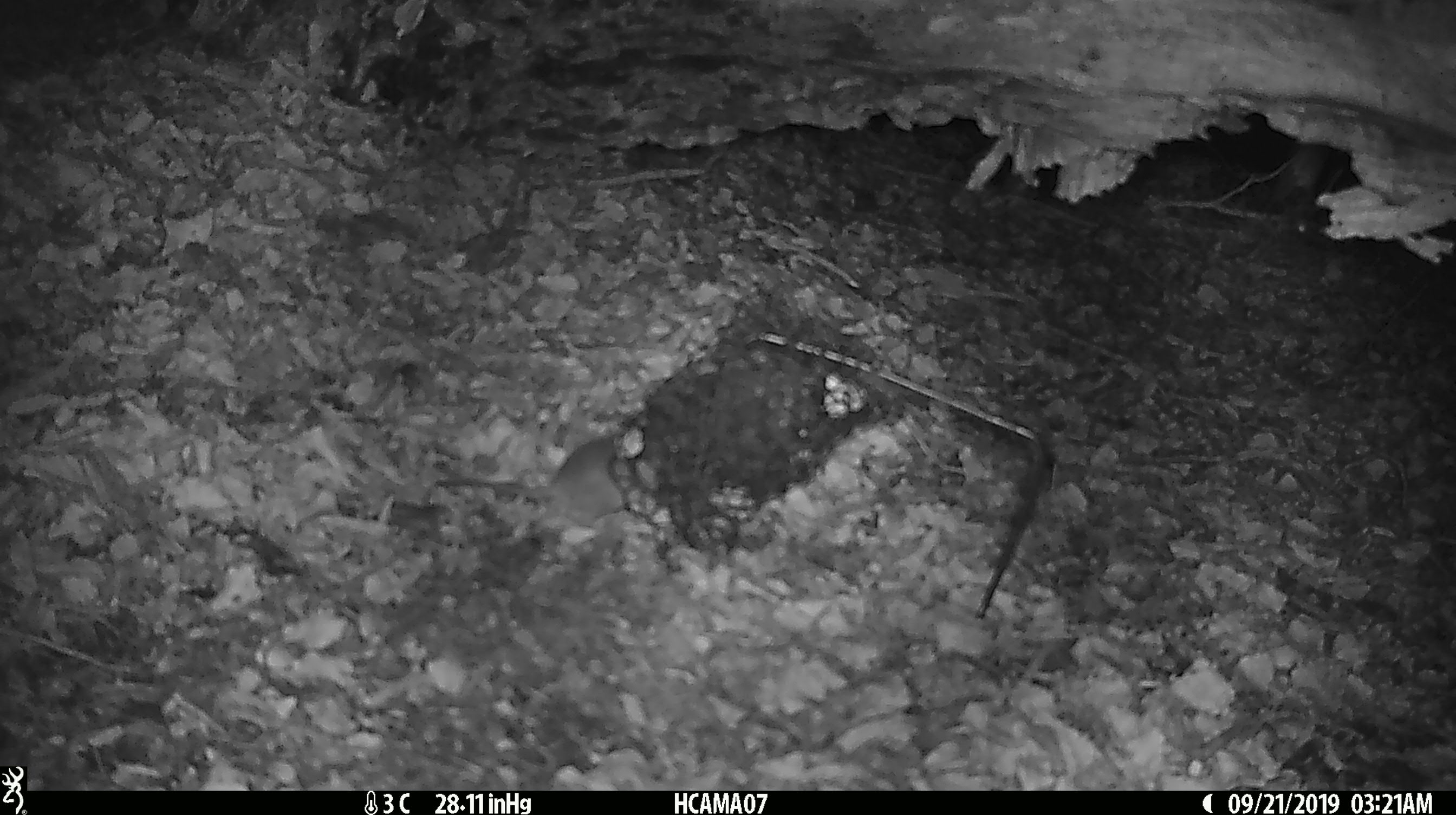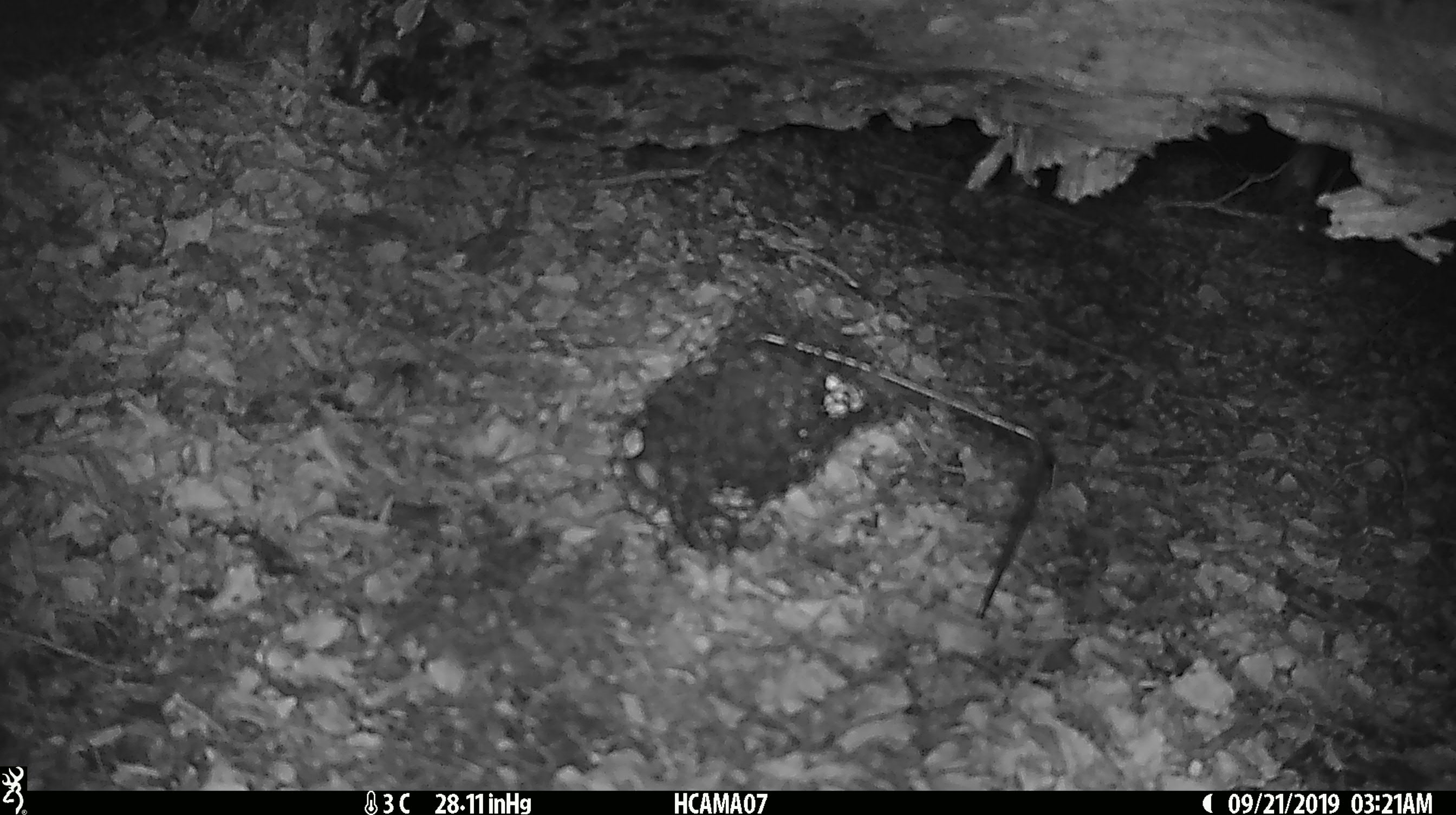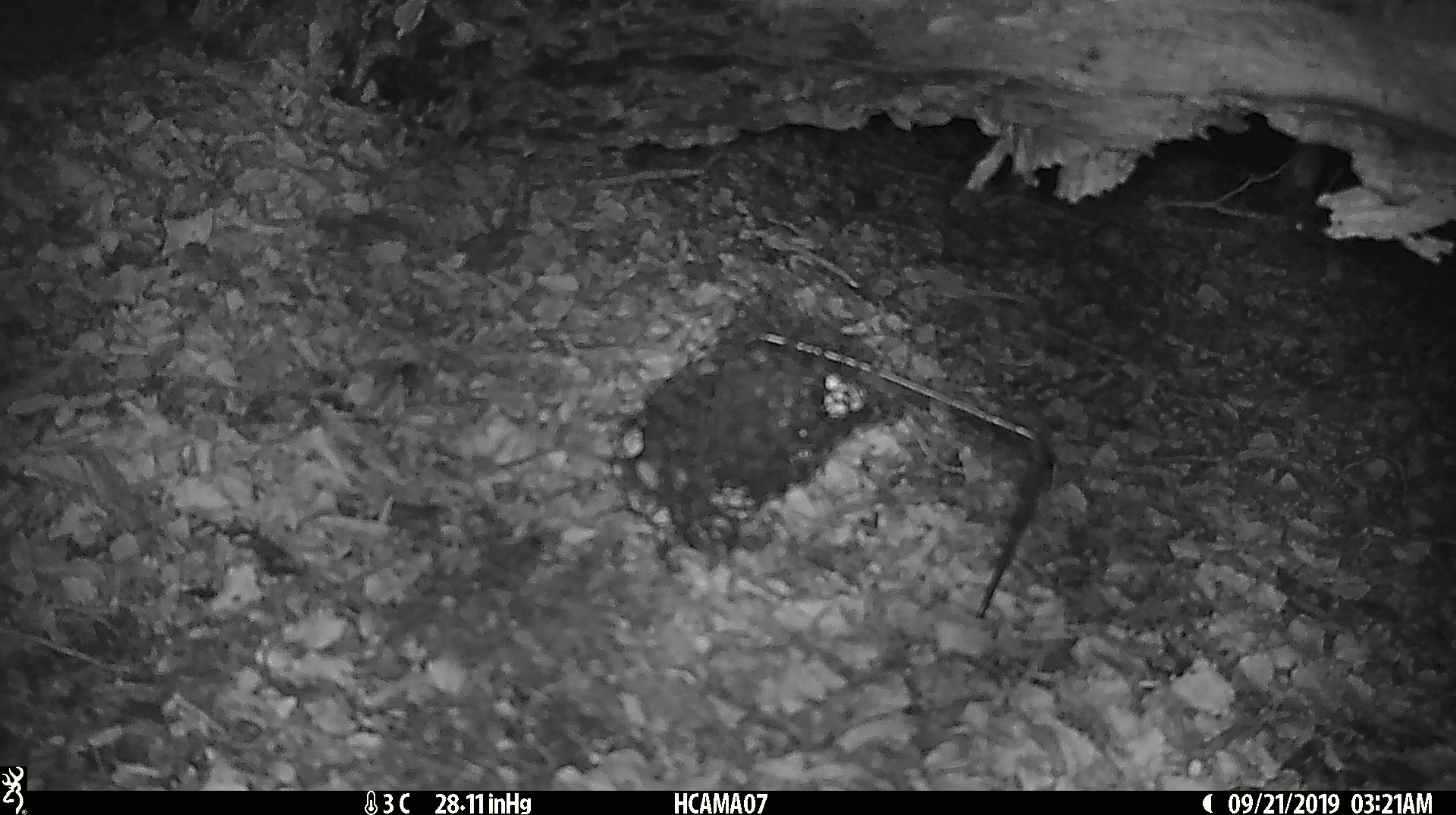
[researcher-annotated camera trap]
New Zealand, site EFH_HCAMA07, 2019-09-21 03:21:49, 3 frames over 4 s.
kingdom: Animalia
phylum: Chordata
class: Mammalia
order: Rodentia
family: Muridae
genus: Mus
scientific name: Mus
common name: mouse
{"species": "mouse (Mus)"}